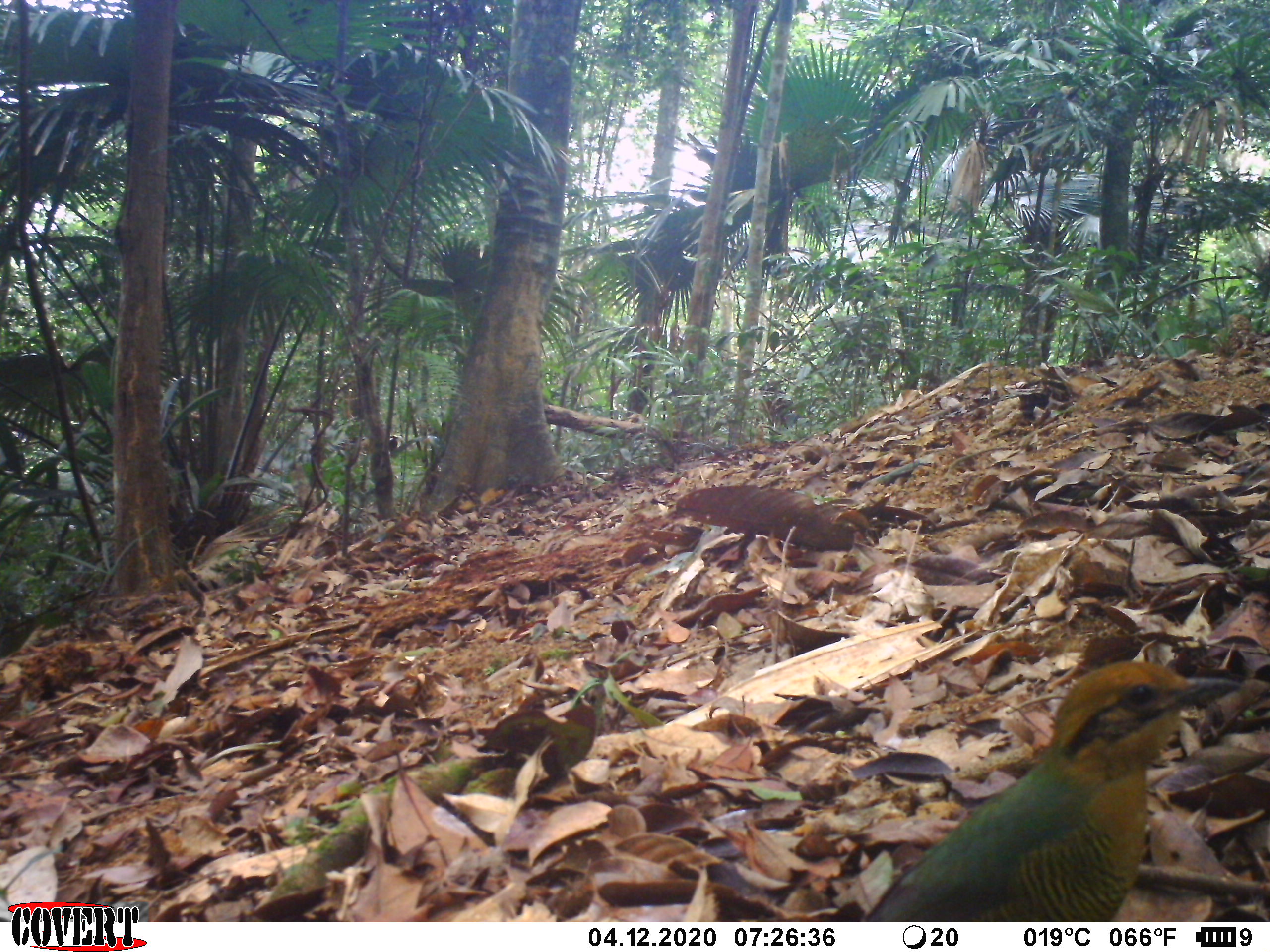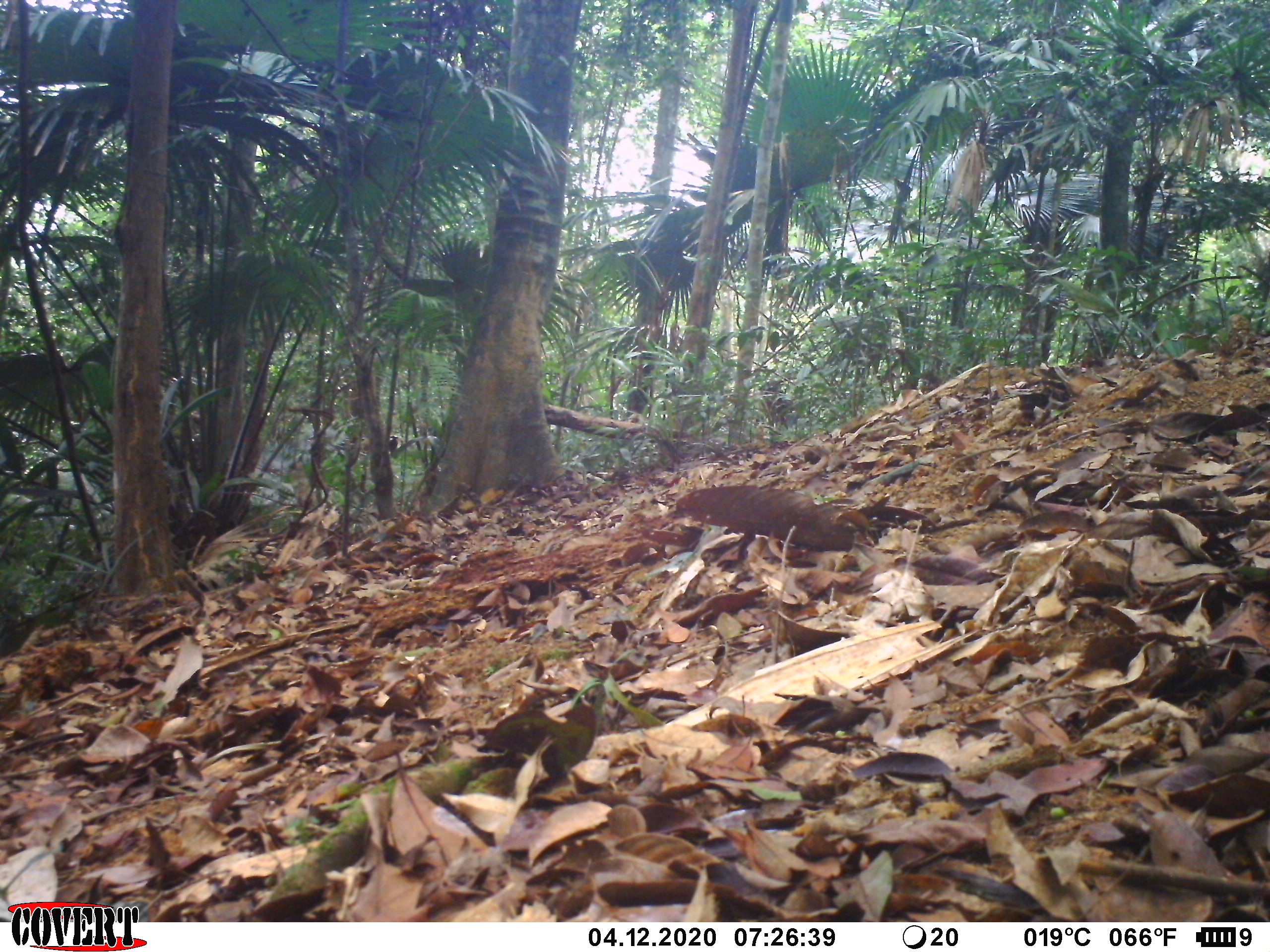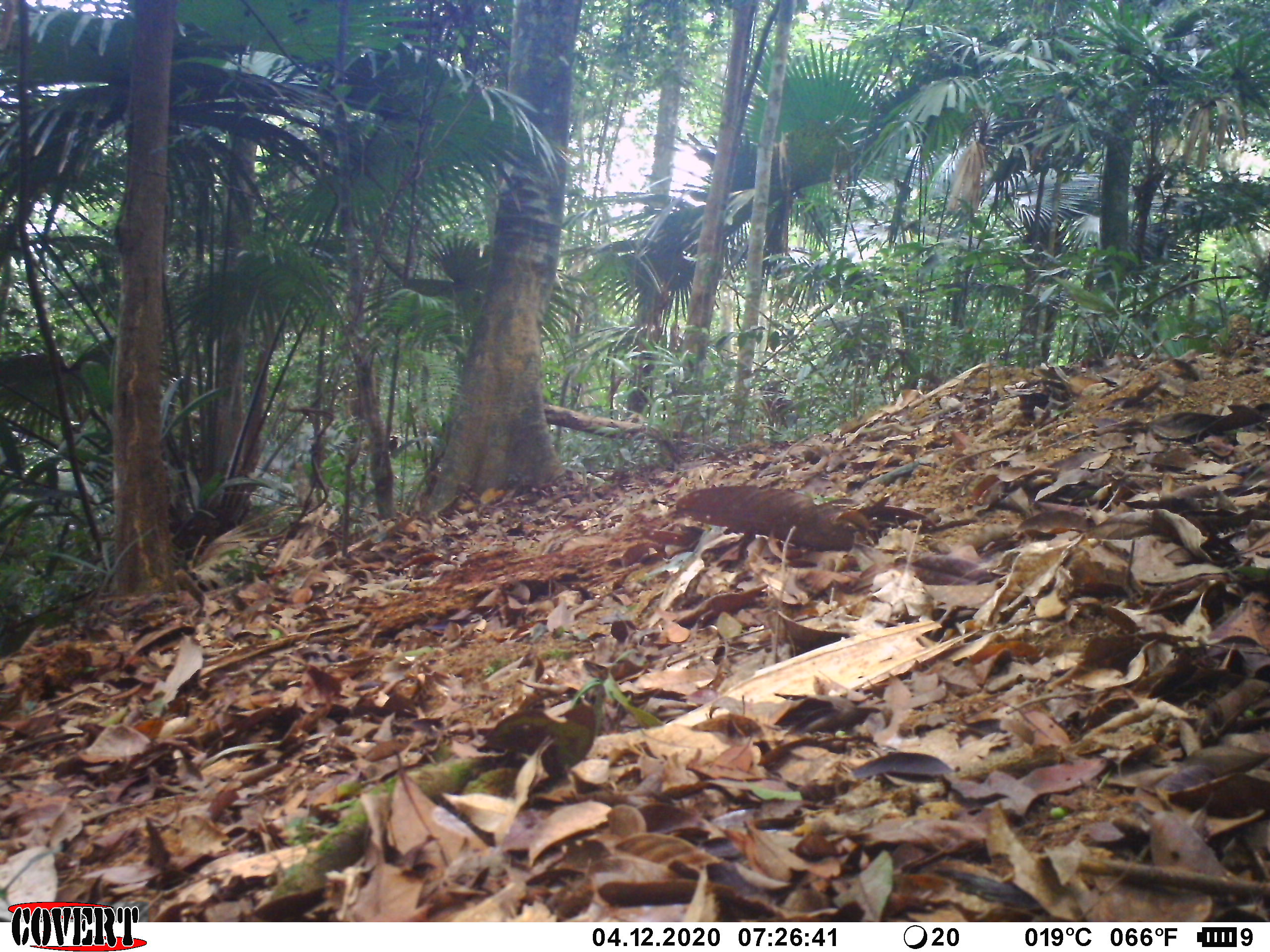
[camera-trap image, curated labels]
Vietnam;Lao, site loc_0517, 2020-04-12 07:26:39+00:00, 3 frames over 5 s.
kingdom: Animalia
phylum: Chordata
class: Aves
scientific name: Aves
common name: bird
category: unidentified bird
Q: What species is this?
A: Unidentified bird (bird) (Aves).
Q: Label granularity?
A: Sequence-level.